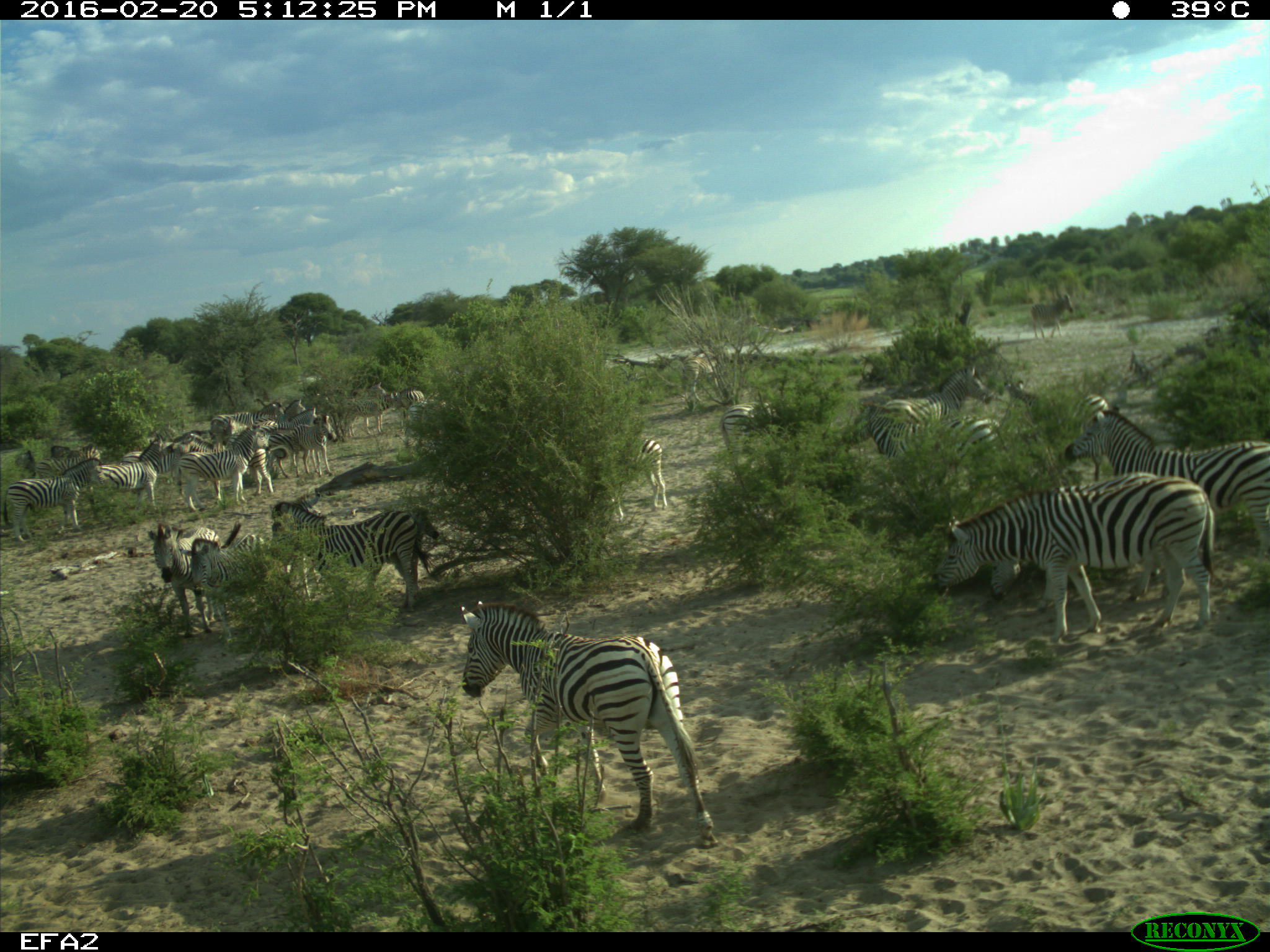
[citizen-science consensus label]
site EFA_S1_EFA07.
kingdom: Animalia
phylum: Chordata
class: Mammalia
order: Perissodactyla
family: Equidae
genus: Equus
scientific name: Equus quagga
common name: plains zebra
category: zebraplains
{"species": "zebraplains (plains zebra) (Equus quagga)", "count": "11-50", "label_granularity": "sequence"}